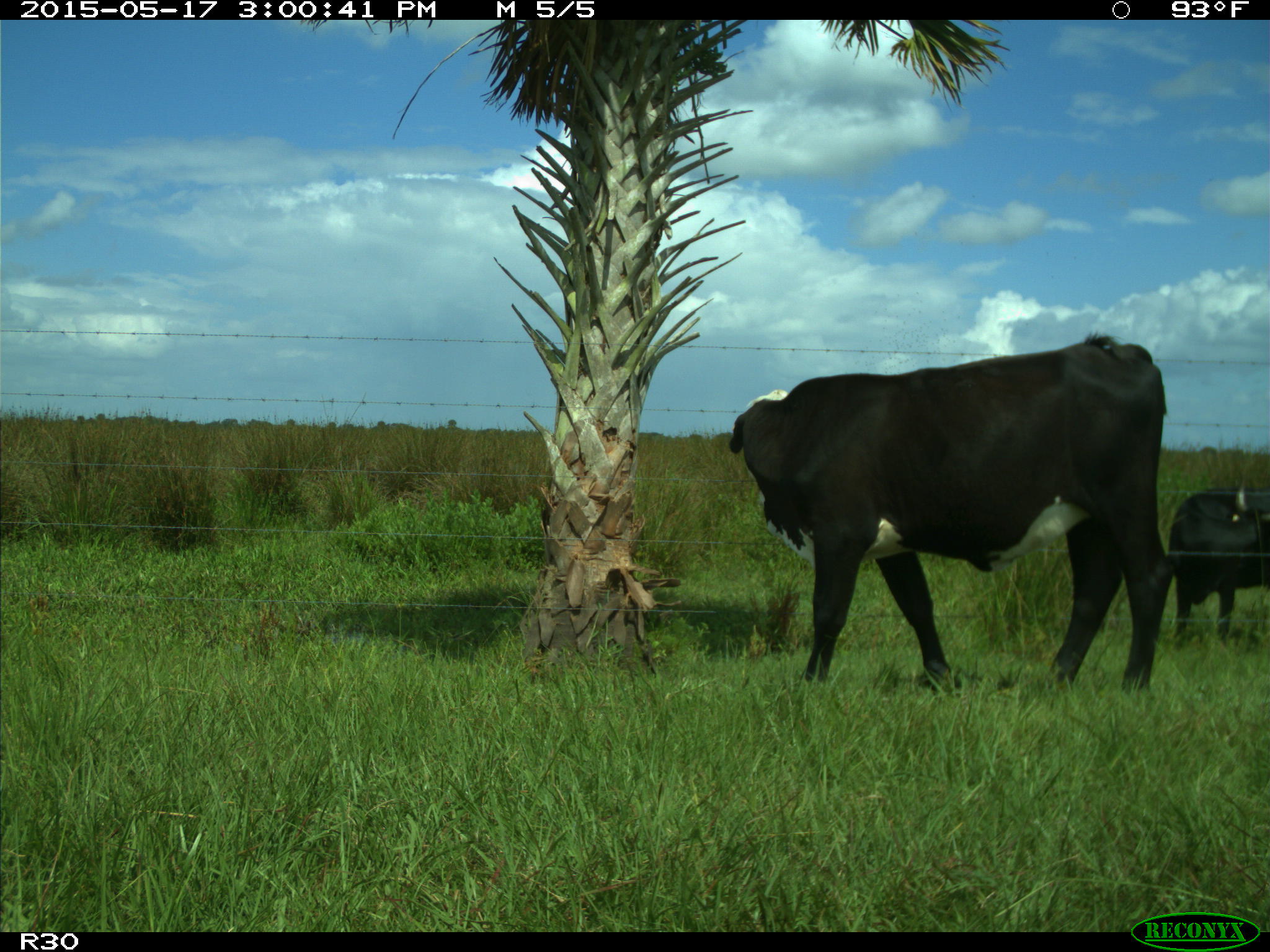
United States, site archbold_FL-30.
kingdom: Animalia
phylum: Chordata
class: Mammalia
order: Artiodactyla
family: Bovidae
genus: Bos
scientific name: Bos taurus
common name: domestic cow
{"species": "Bos taurus (domestic cow)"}